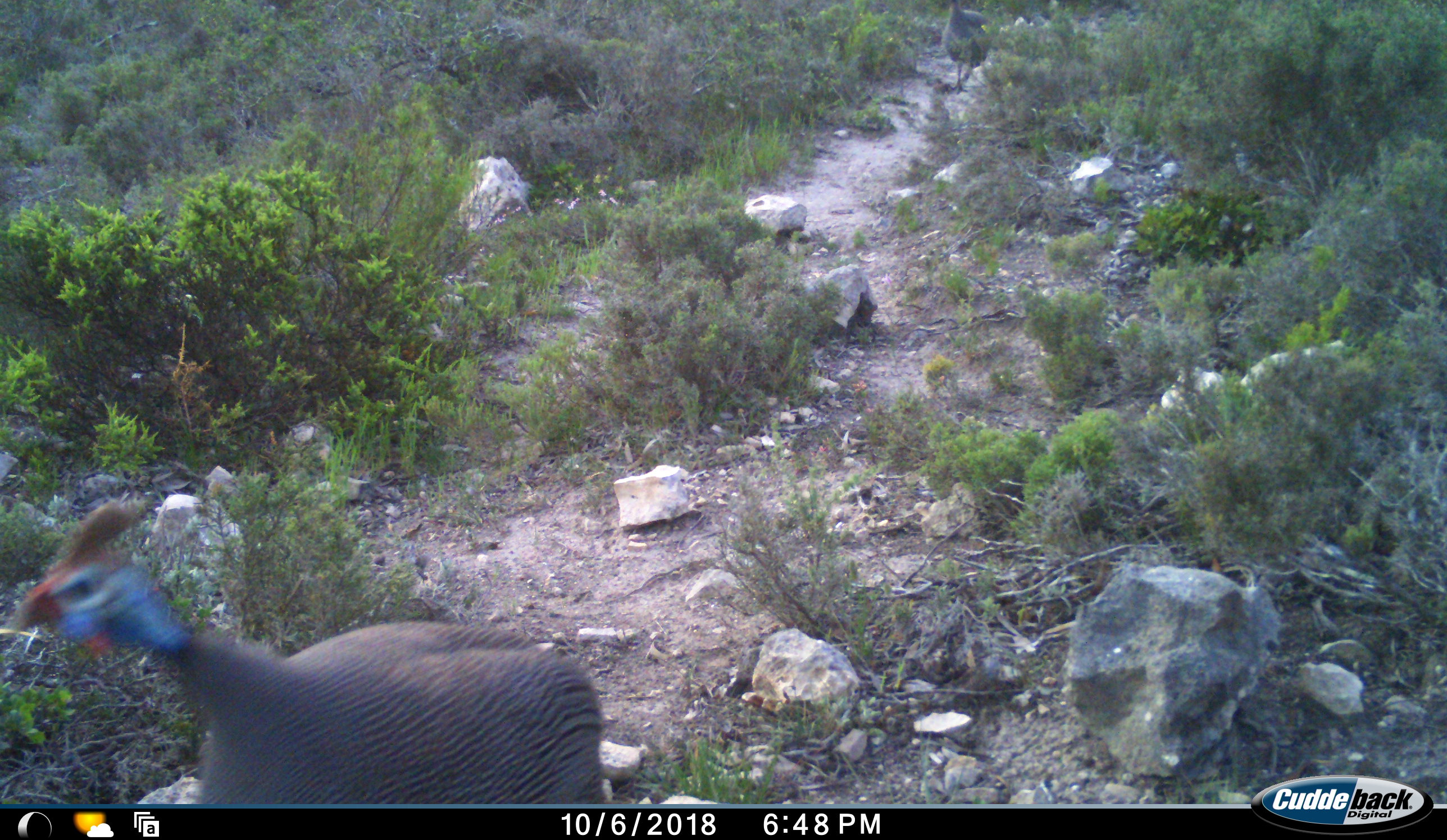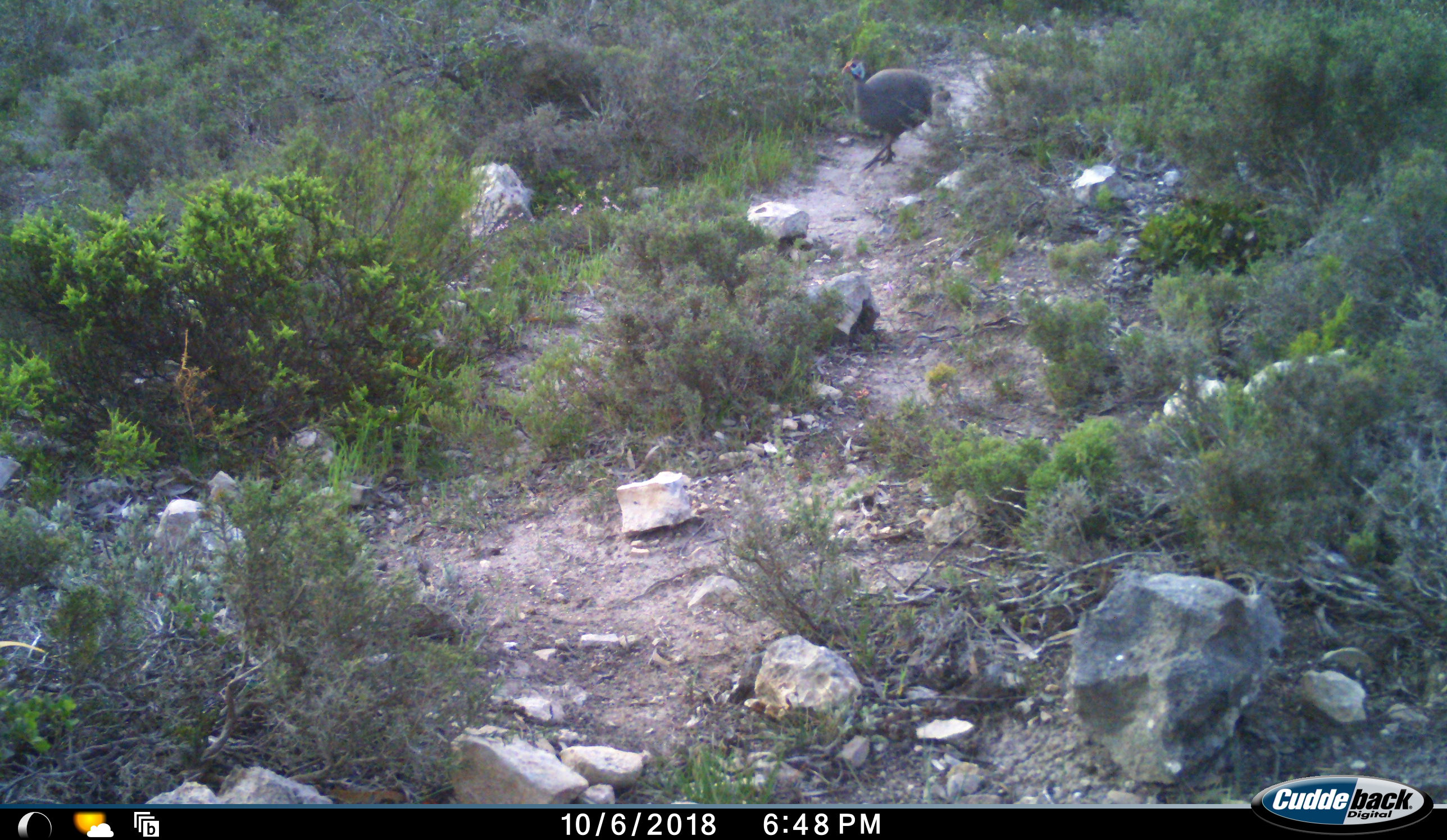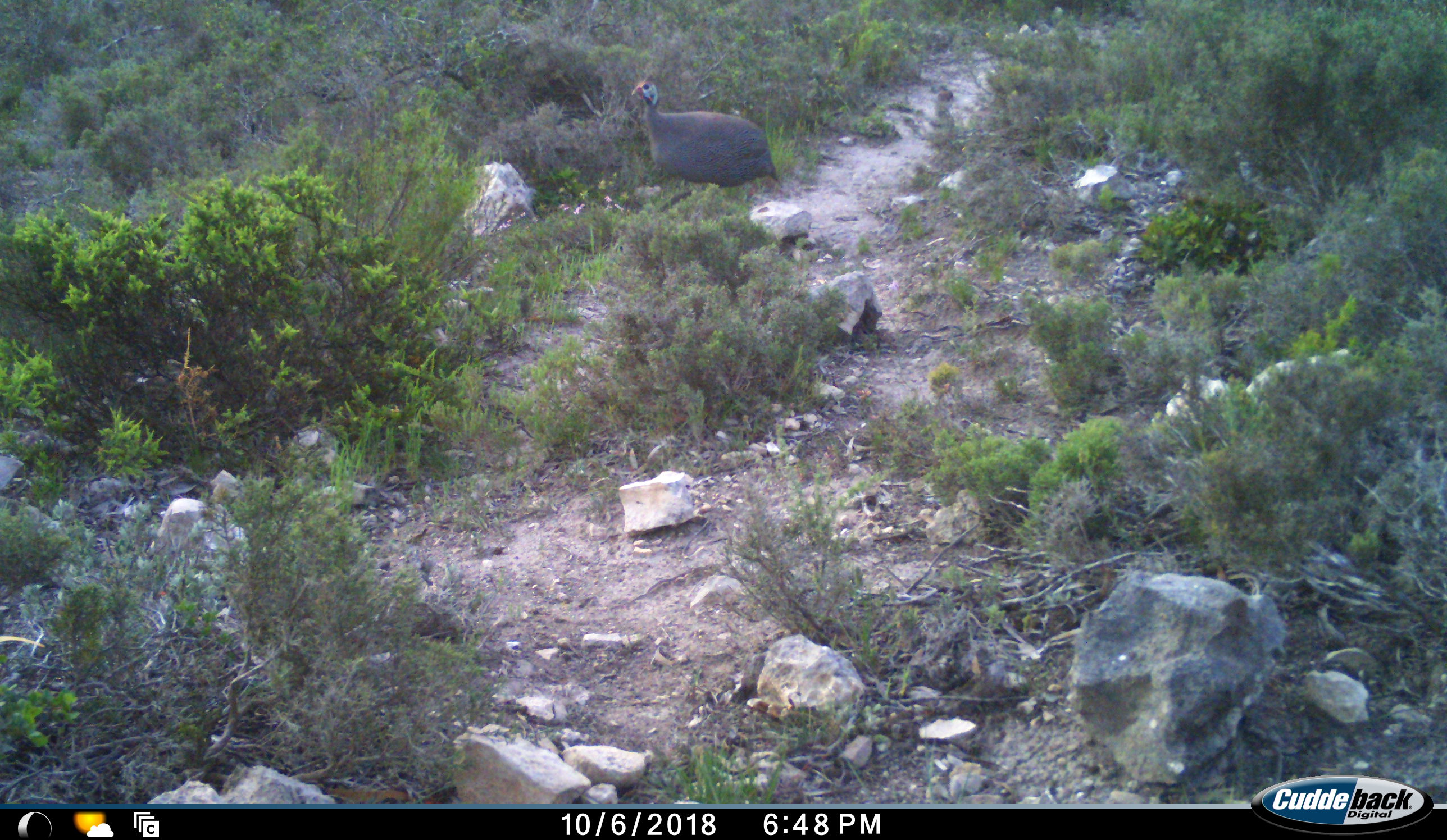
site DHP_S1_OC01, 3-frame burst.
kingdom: Animalia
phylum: Chordata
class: Aves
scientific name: Aves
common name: bird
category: birdother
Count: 2.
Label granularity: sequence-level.